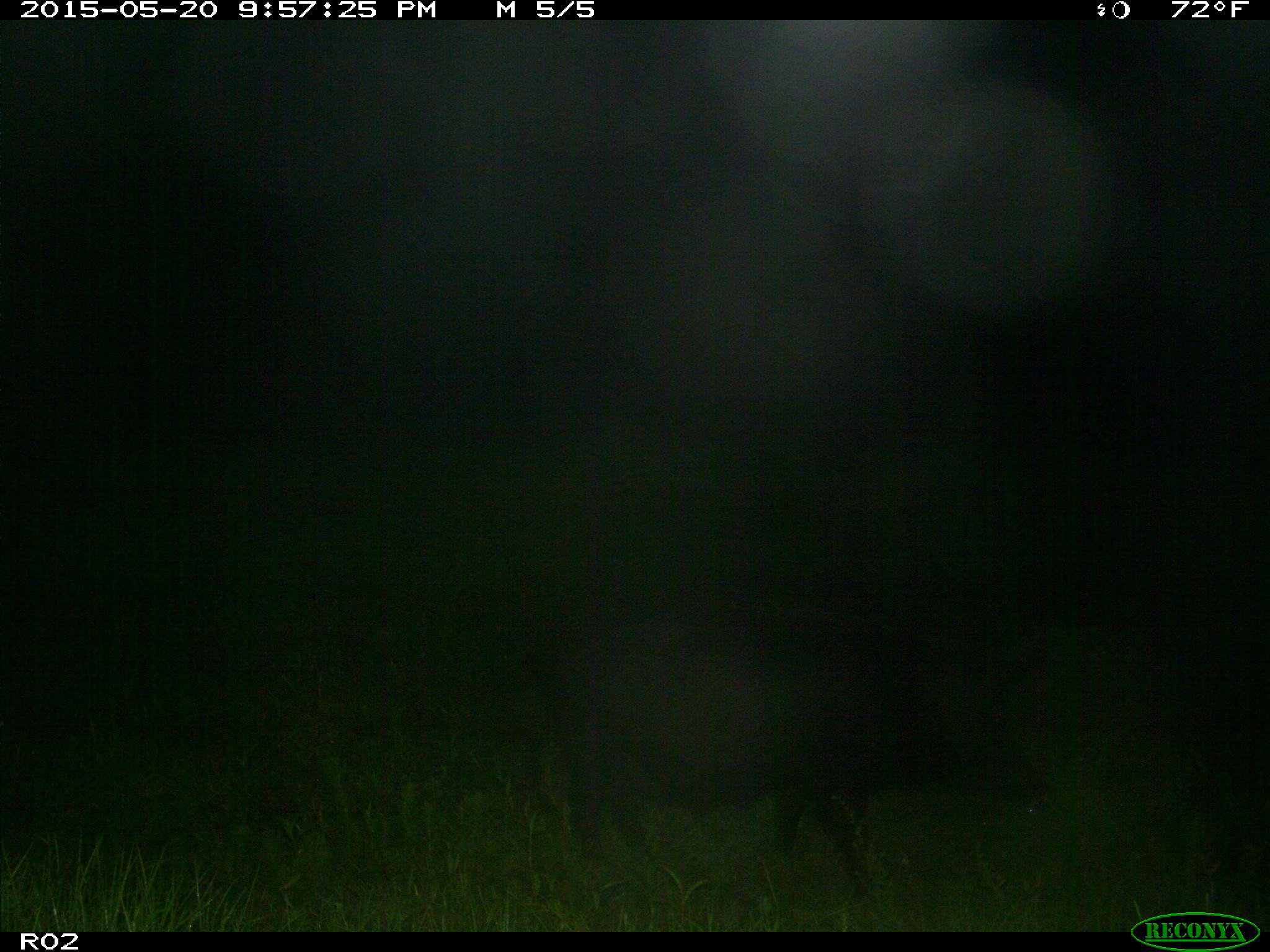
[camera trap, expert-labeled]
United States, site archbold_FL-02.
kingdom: Animalia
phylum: Chordata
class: Mammalia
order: Artiodactyla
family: Suidae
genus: Sus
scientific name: Sus scrofa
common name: wild boar